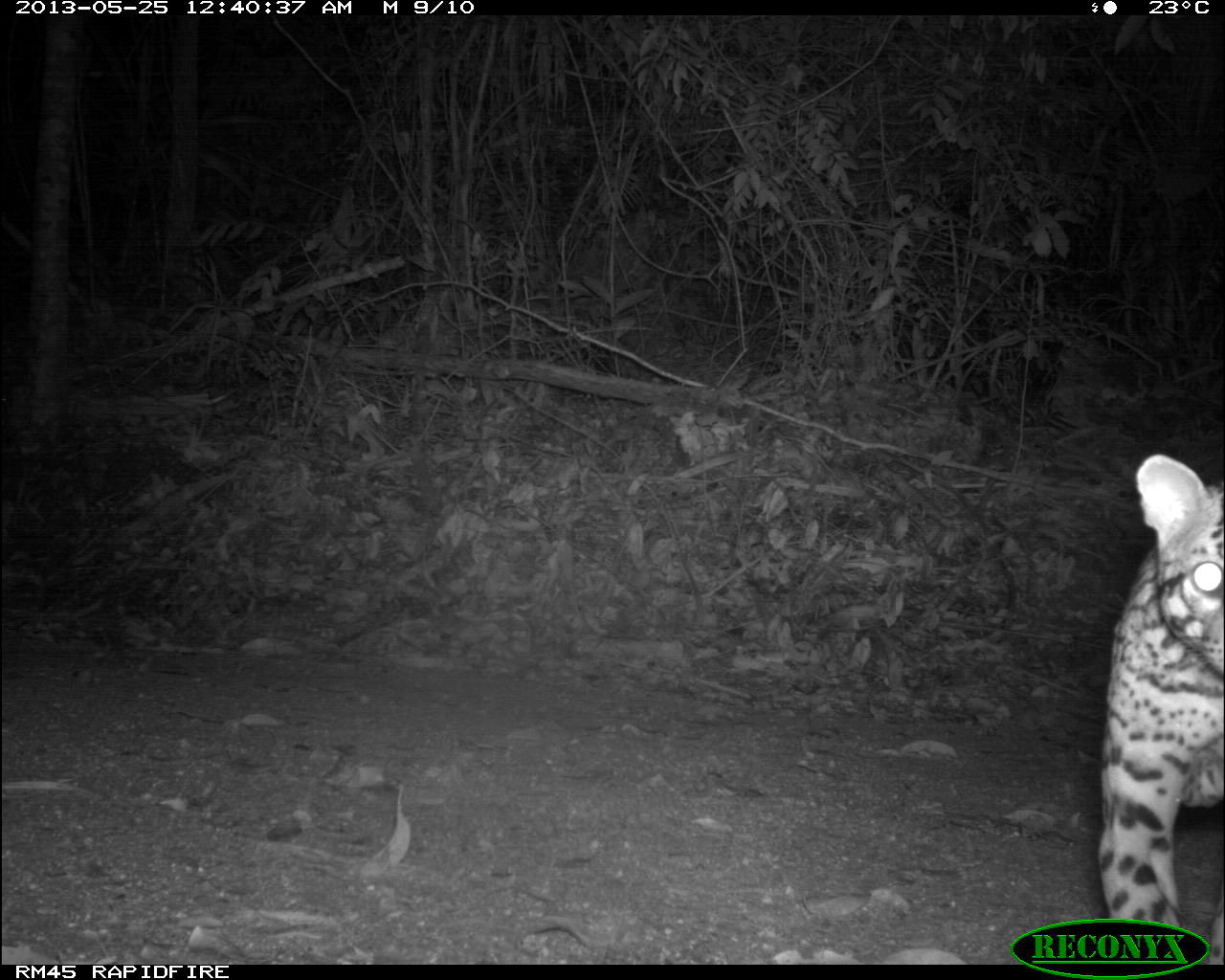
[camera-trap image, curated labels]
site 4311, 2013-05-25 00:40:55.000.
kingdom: Animalia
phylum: Chordata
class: Mammalia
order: Carnivora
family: Felidae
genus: Leopardus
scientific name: Leopardus pardalis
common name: ocelot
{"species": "Leopardus pardalis (ocelot)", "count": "1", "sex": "male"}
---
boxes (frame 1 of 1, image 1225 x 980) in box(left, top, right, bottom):
leopardus pardalis: box(1097, 451, 1224, 959)